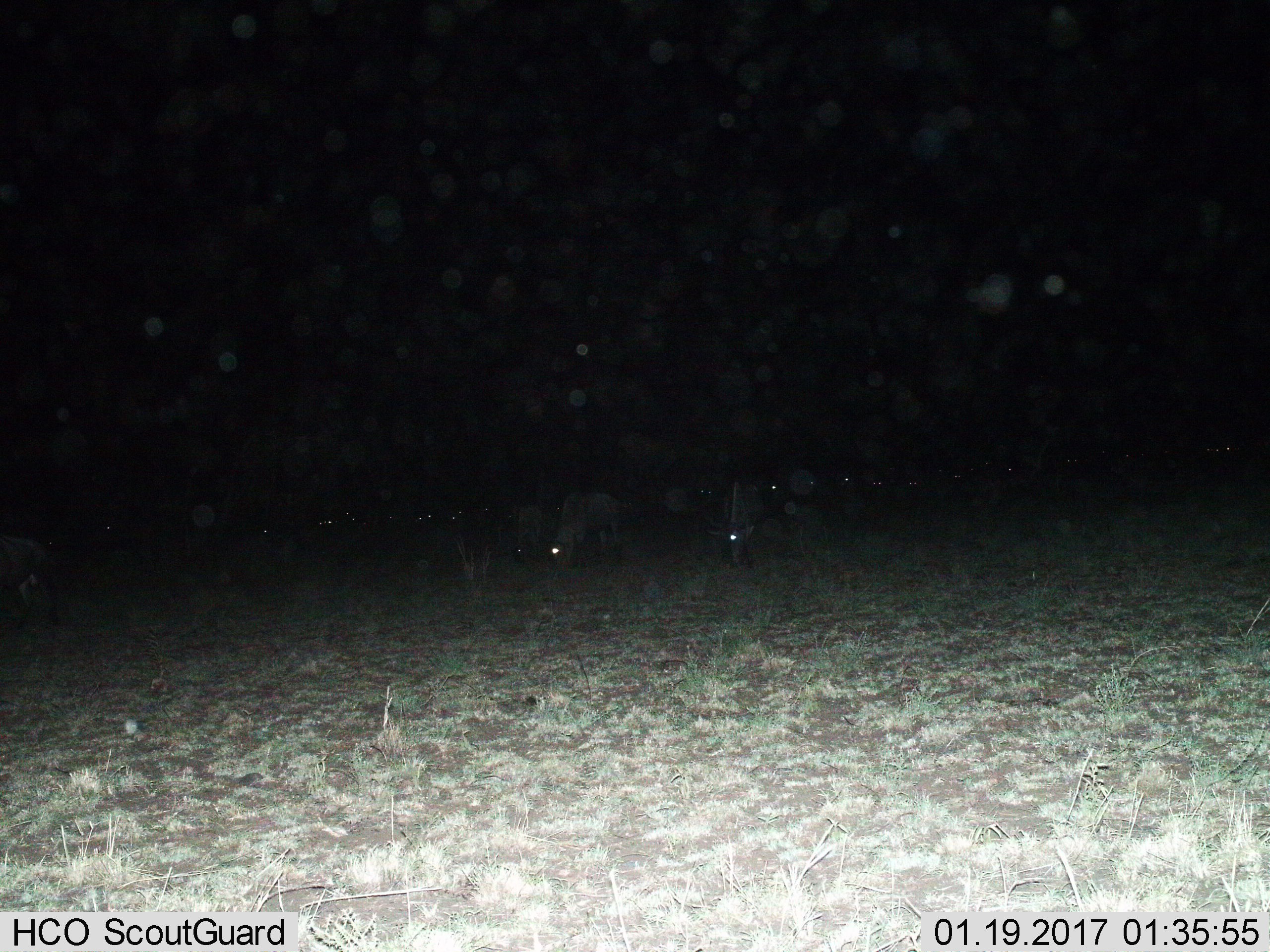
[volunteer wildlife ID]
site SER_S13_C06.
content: unidentified animal